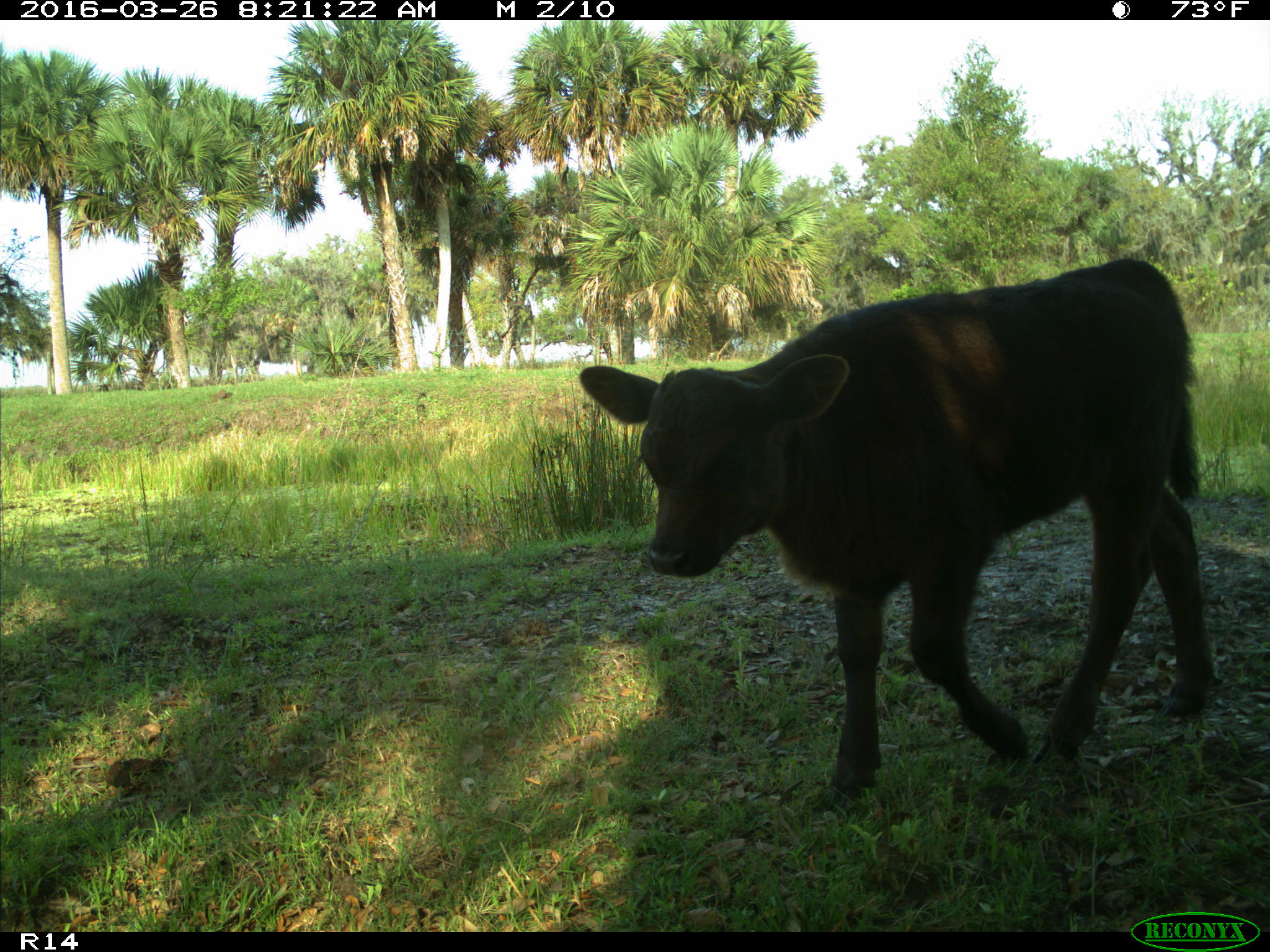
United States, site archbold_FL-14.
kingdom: Animalia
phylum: Chordata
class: Mammalia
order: Artiodactyla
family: Bovidae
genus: Bos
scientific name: Bos taurus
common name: domestic cow